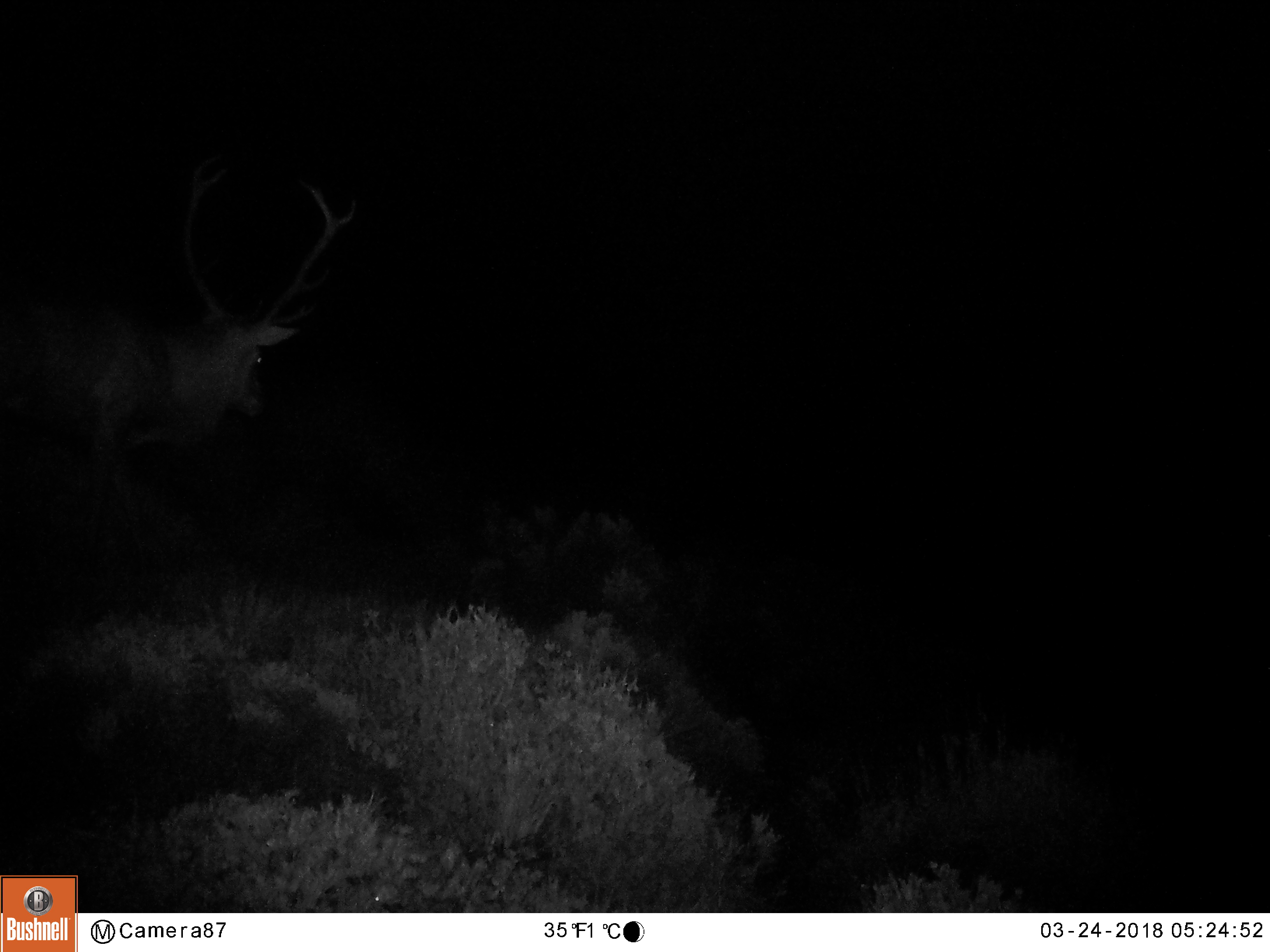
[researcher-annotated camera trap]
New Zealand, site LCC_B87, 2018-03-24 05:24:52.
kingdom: Animalia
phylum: Chordata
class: Mammalia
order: Artiodactyla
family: Cervidae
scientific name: Cervidae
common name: deer